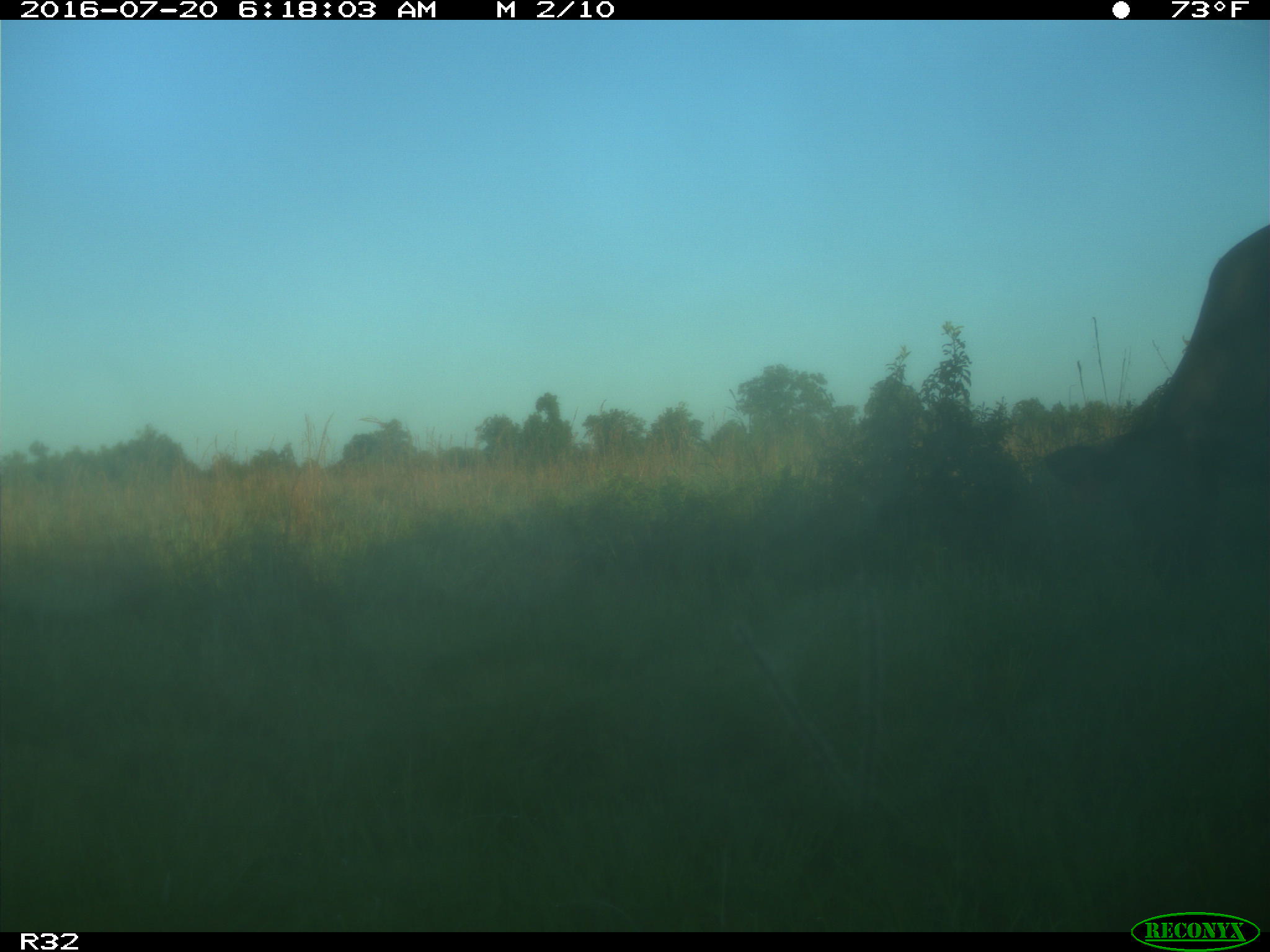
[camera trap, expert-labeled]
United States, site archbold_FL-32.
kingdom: Animalia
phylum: Chordata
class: Mammalia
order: Artiodactyla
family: Bovidae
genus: Bos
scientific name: Bos taurus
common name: domestic cow